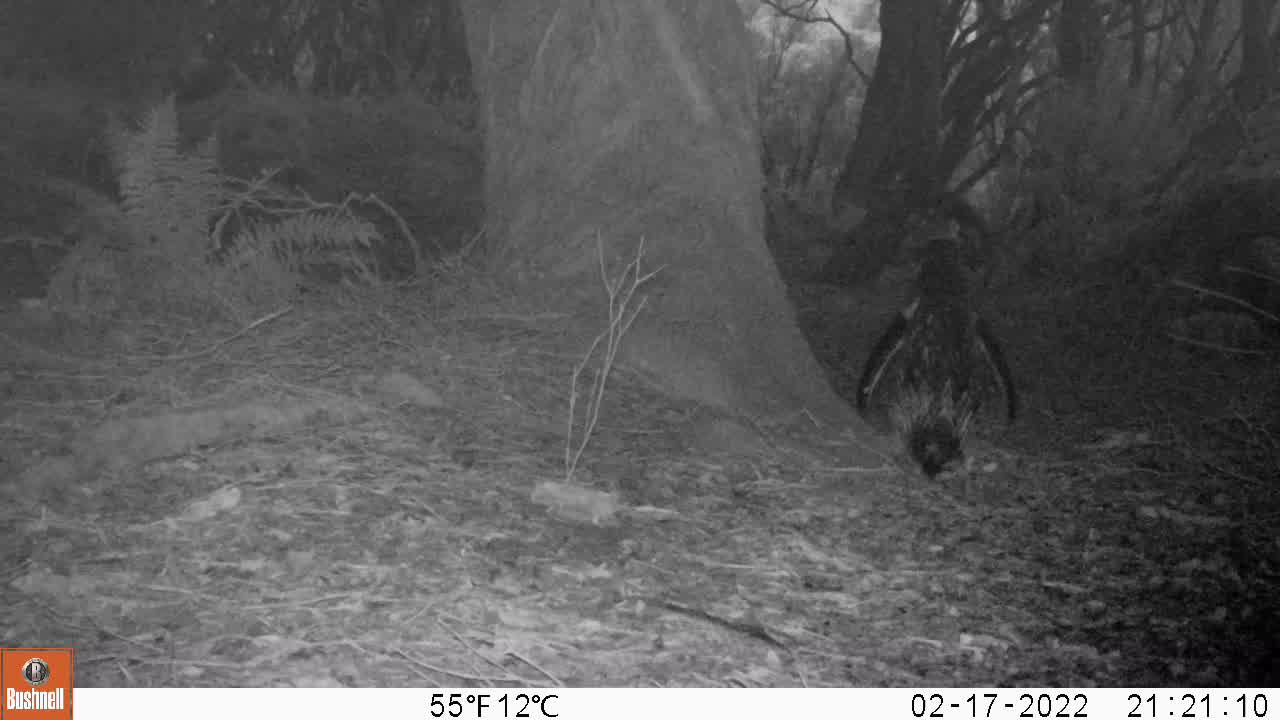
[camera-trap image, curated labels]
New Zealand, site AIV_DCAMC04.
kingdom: Animalia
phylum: Chordata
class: Aves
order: Sphenisciformes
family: Spheniscidae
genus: Megadyptes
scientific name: Megadyptes antipodes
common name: yellow-eyed penguin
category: yellow eyed penguin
Yellow eyed penguin (yellow-eyed penguin) (Megadyptes antipodes).